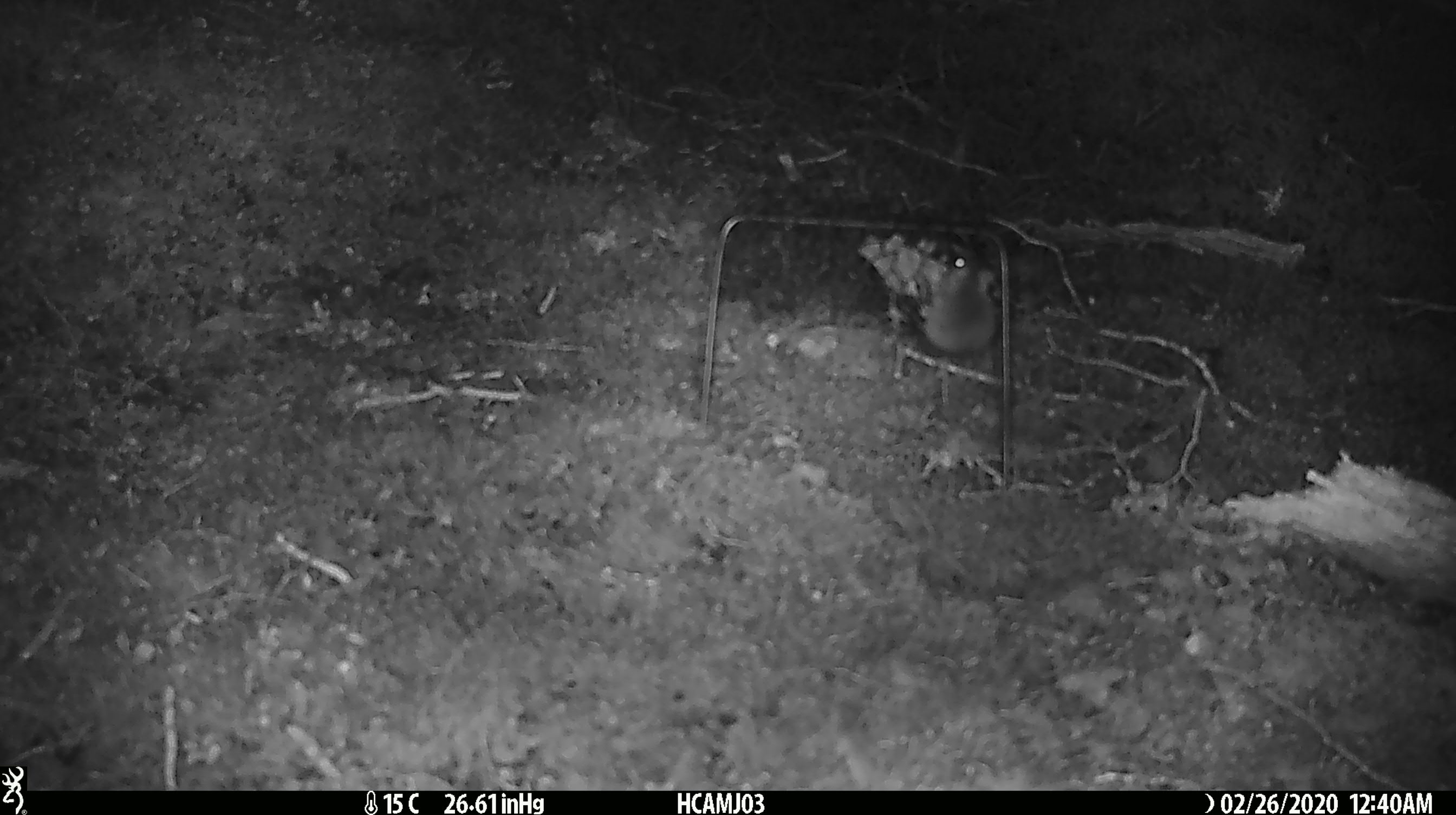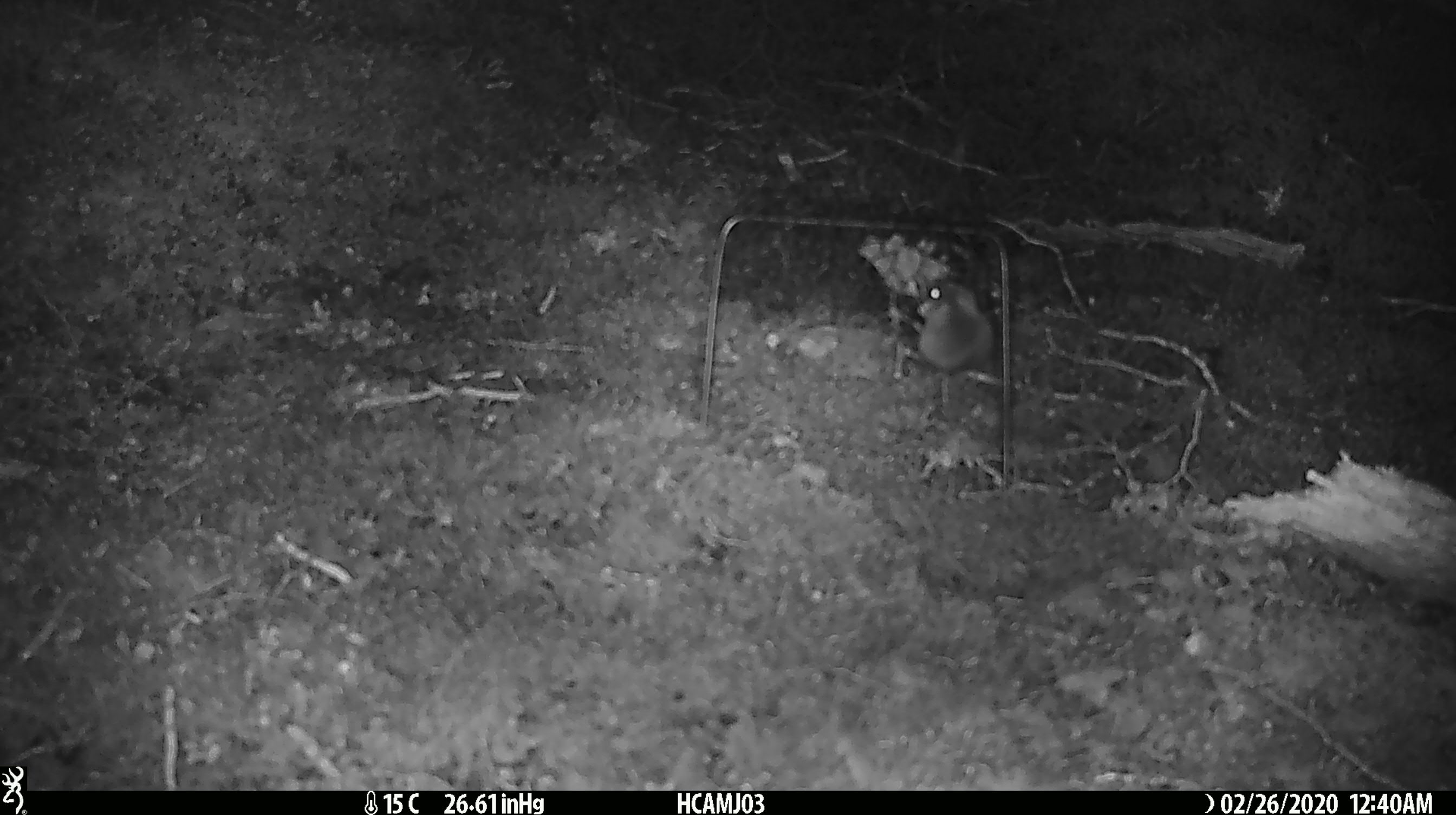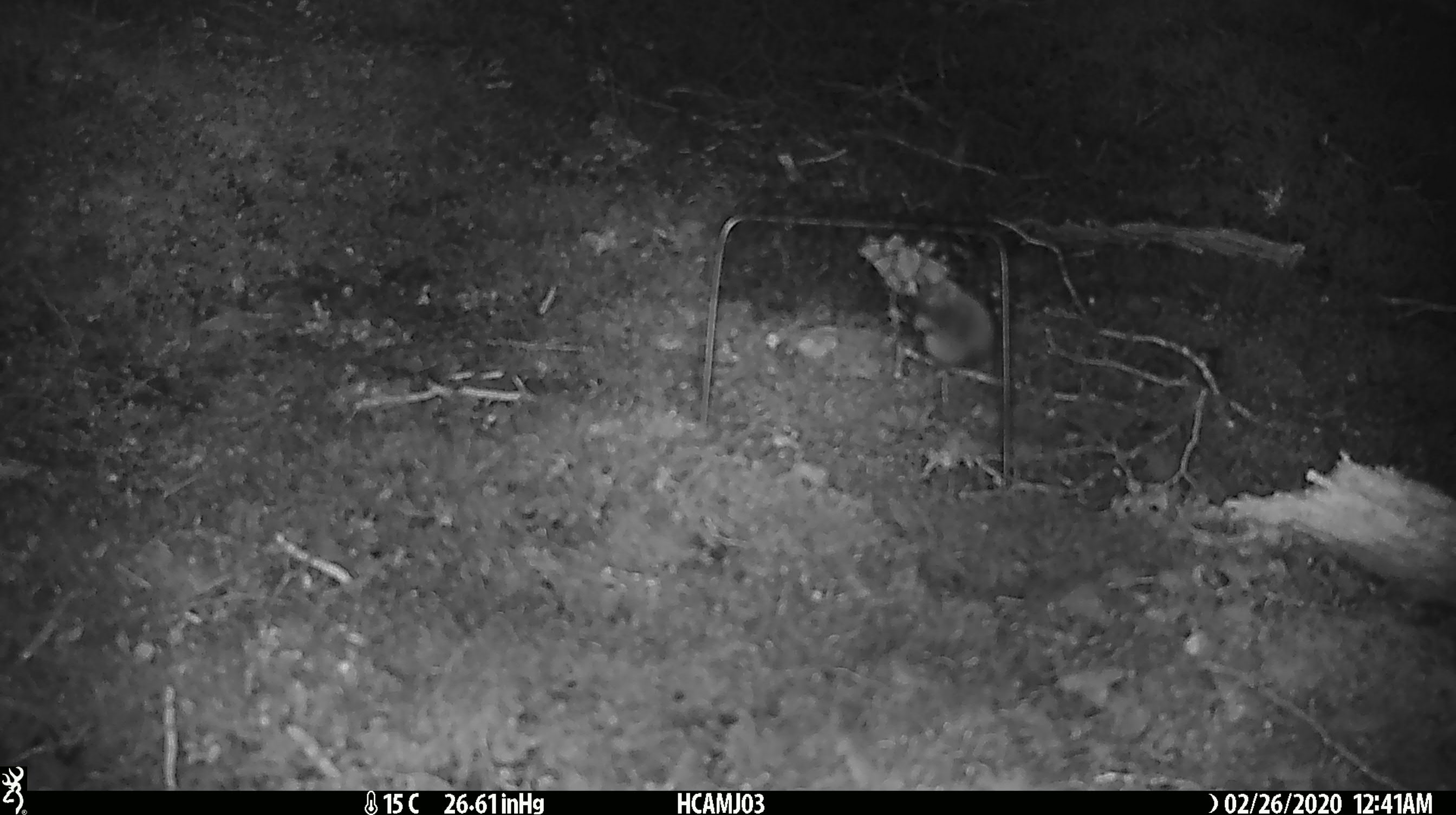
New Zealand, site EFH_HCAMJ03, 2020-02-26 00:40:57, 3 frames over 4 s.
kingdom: Animalia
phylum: Chordata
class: Mammalia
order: Rodentia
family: Muridae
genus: Mus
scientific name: Mus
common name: mouse